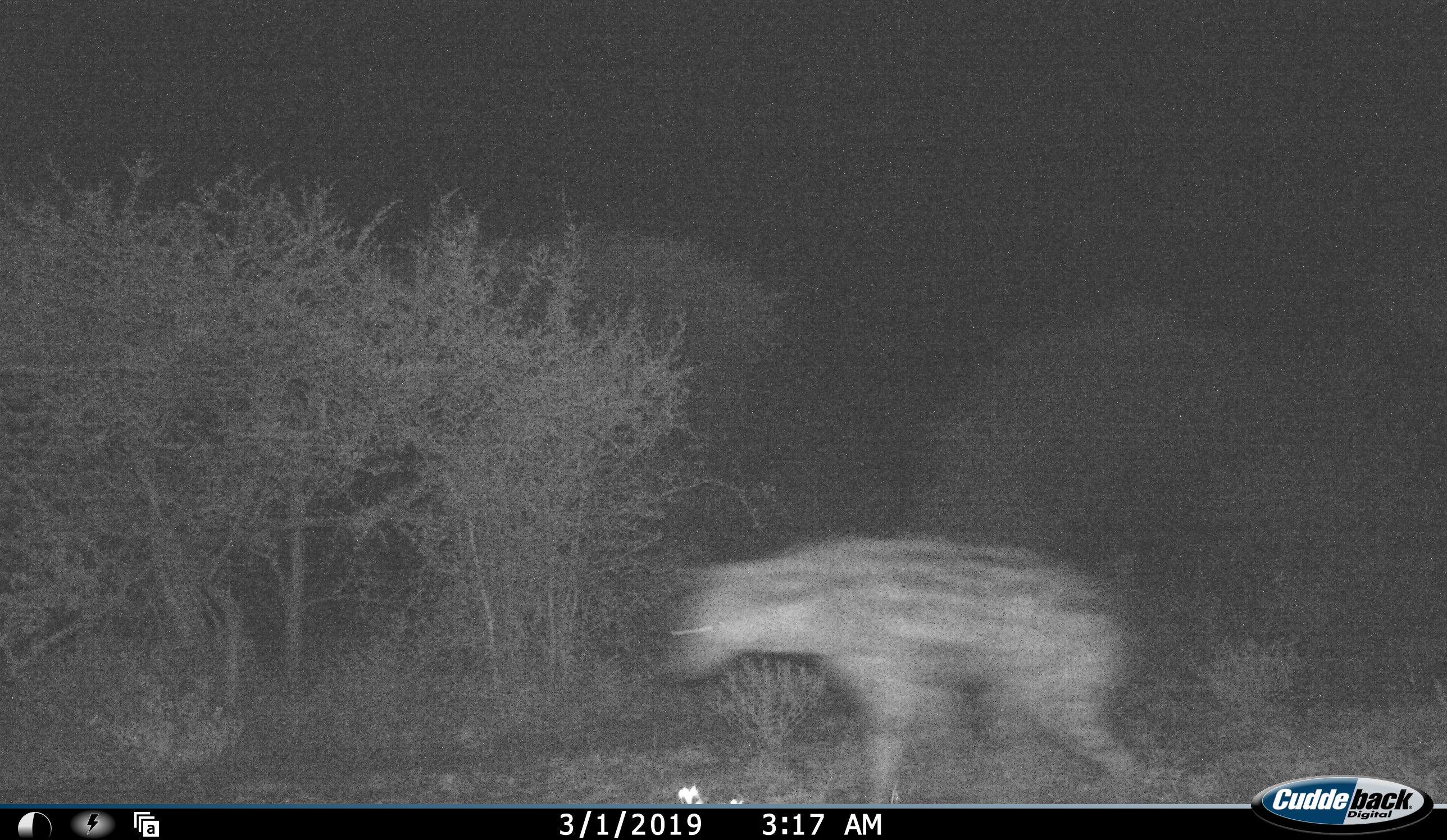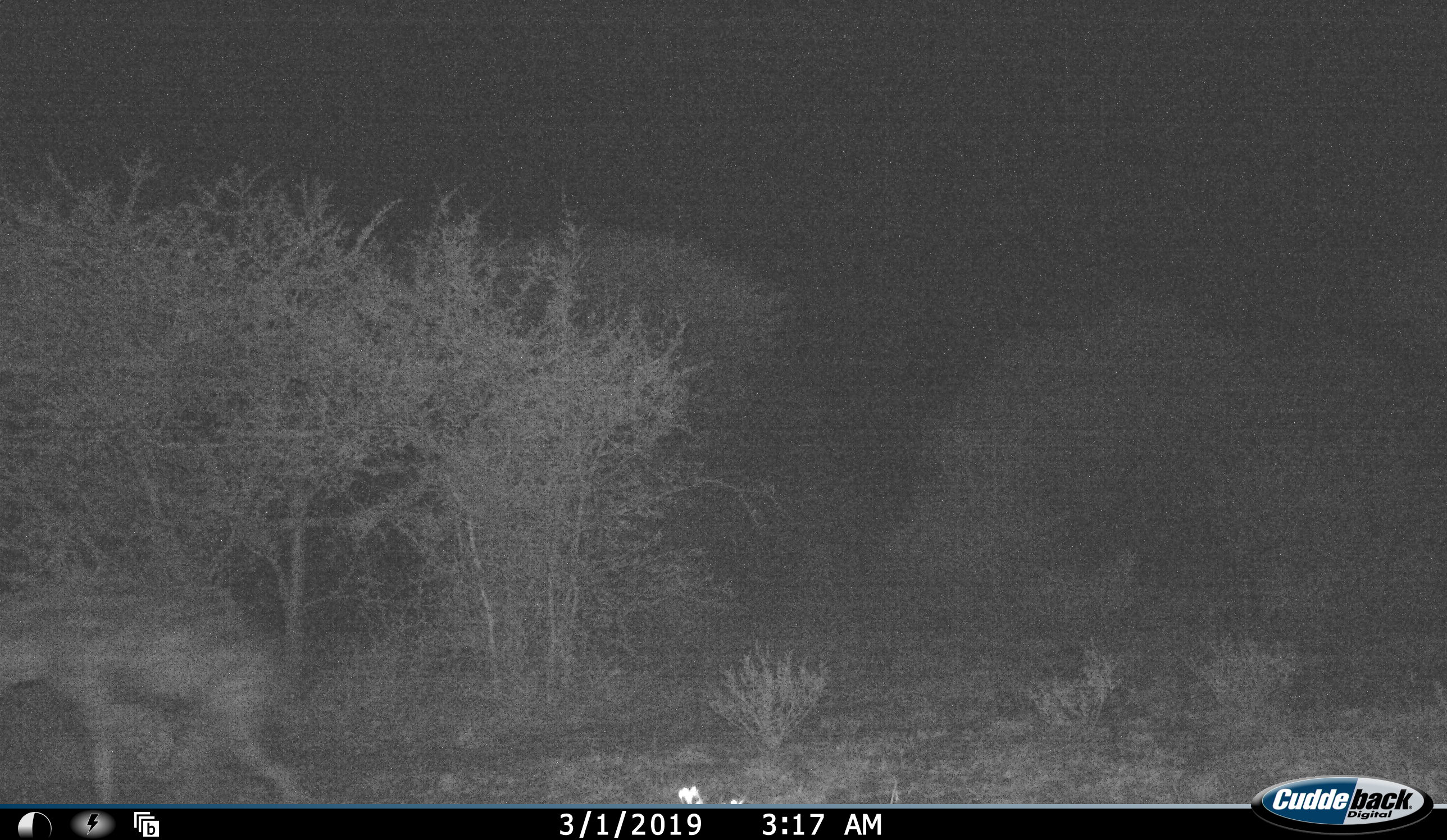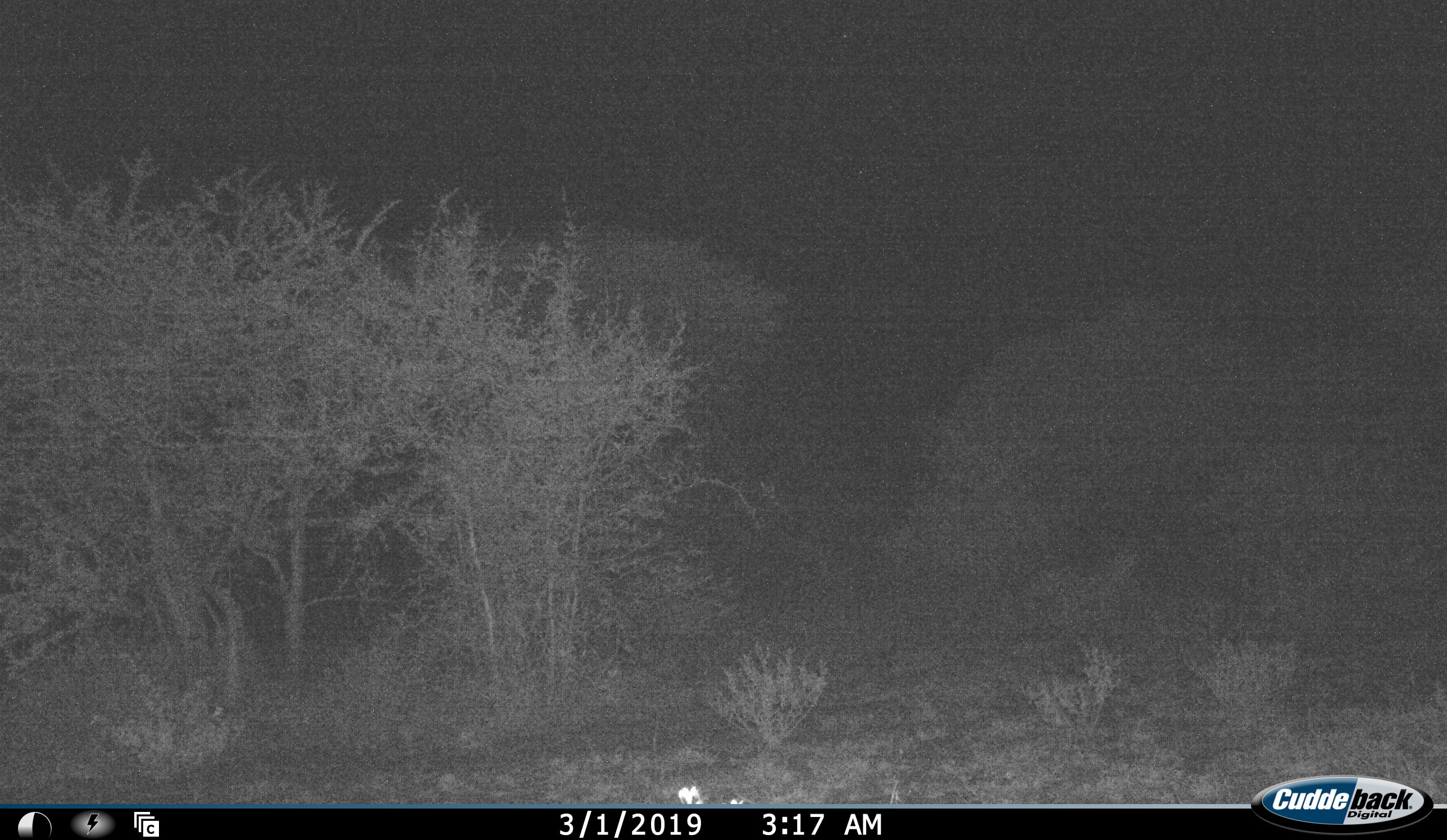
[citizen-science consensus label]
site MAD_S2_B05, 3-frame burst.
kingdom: Animalia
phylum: Chordata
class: Mammalia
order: Carnivora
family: Hyaenidae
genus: Crocuta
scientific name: Crocuta crocuta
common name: spotted hyena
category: hyenaspotted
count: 1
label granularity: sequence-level